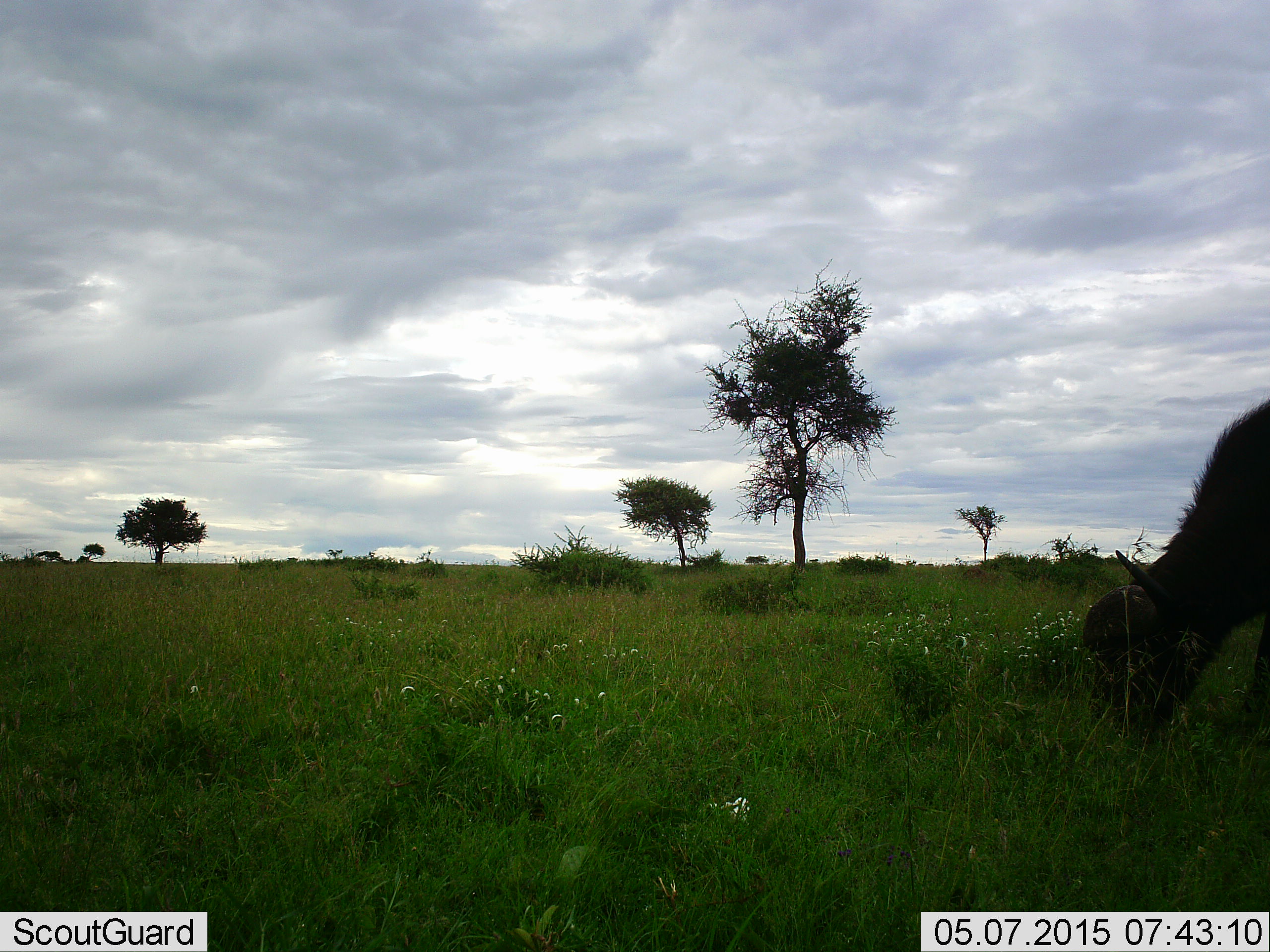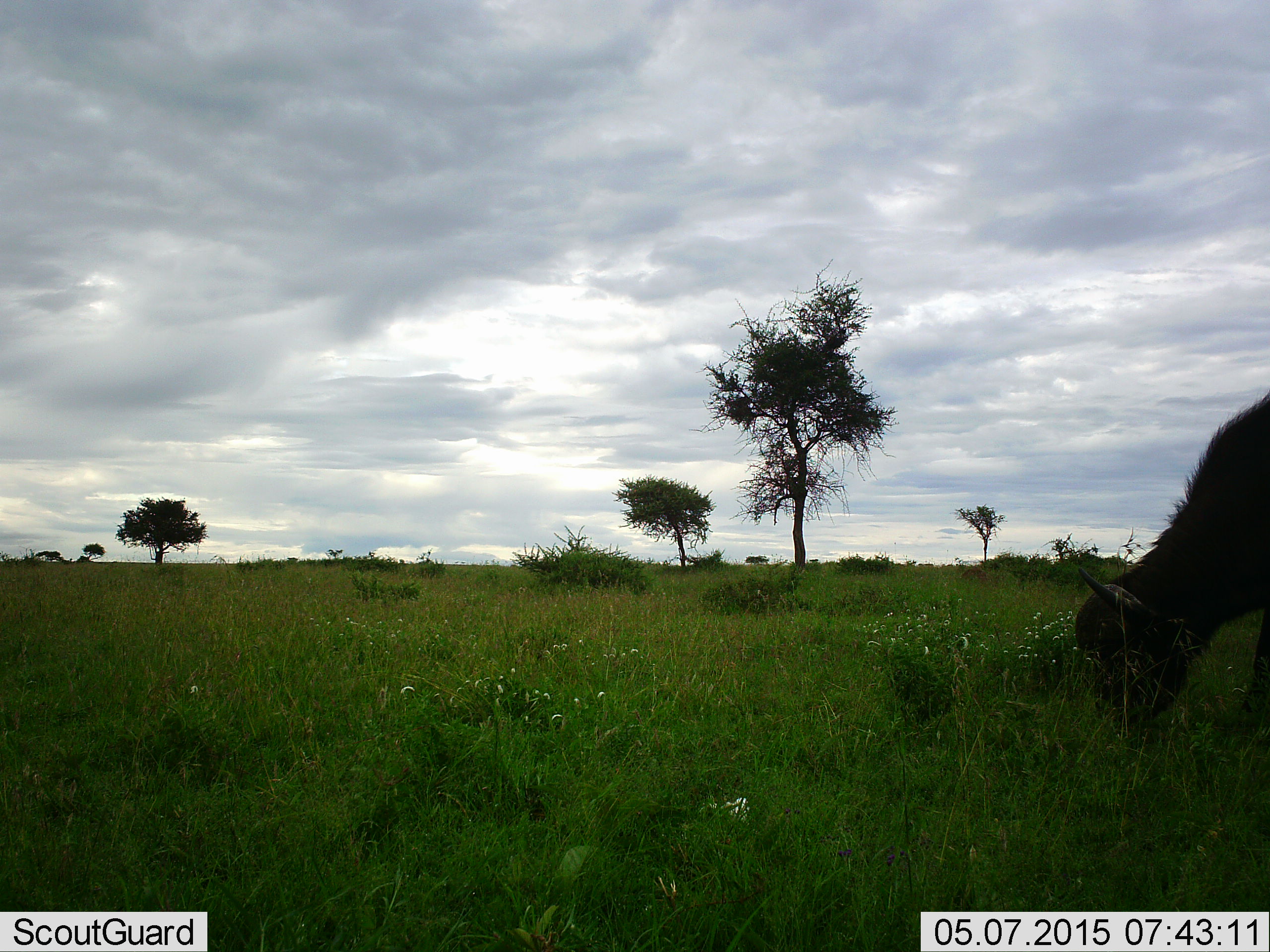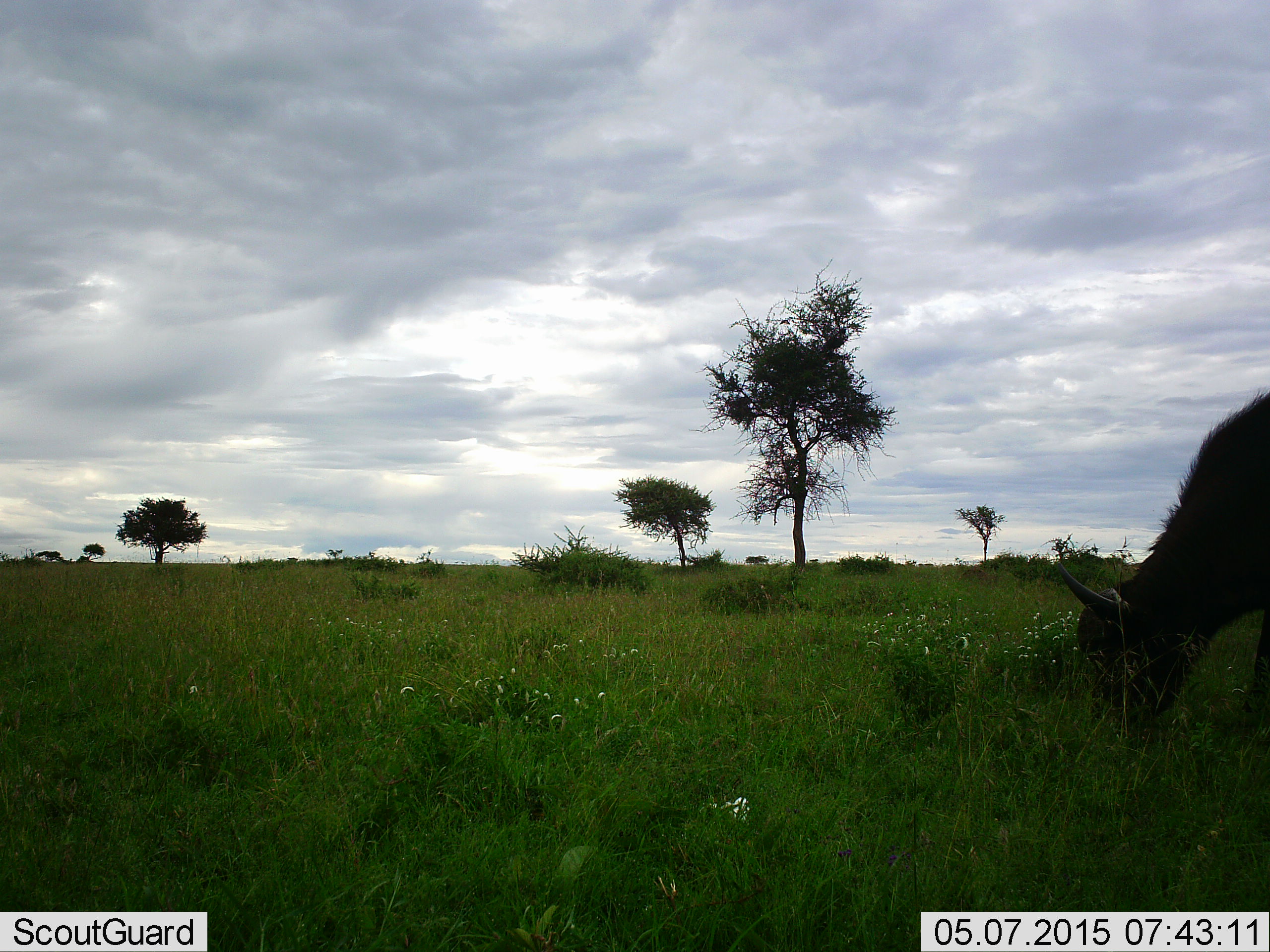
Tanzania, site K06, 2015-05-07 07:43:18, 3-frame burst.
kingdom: Animalia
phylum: Chordata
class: Mammalia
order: Artiodactyla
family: Bovidae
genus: Syncerus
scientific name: Syncerus caffer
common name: cape buffalo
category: buffalo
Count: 1.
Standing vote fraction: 10%.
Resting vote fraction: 0%.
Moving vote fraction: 0%.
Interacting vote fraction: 0%.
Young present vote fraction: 10%.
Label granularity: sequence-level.